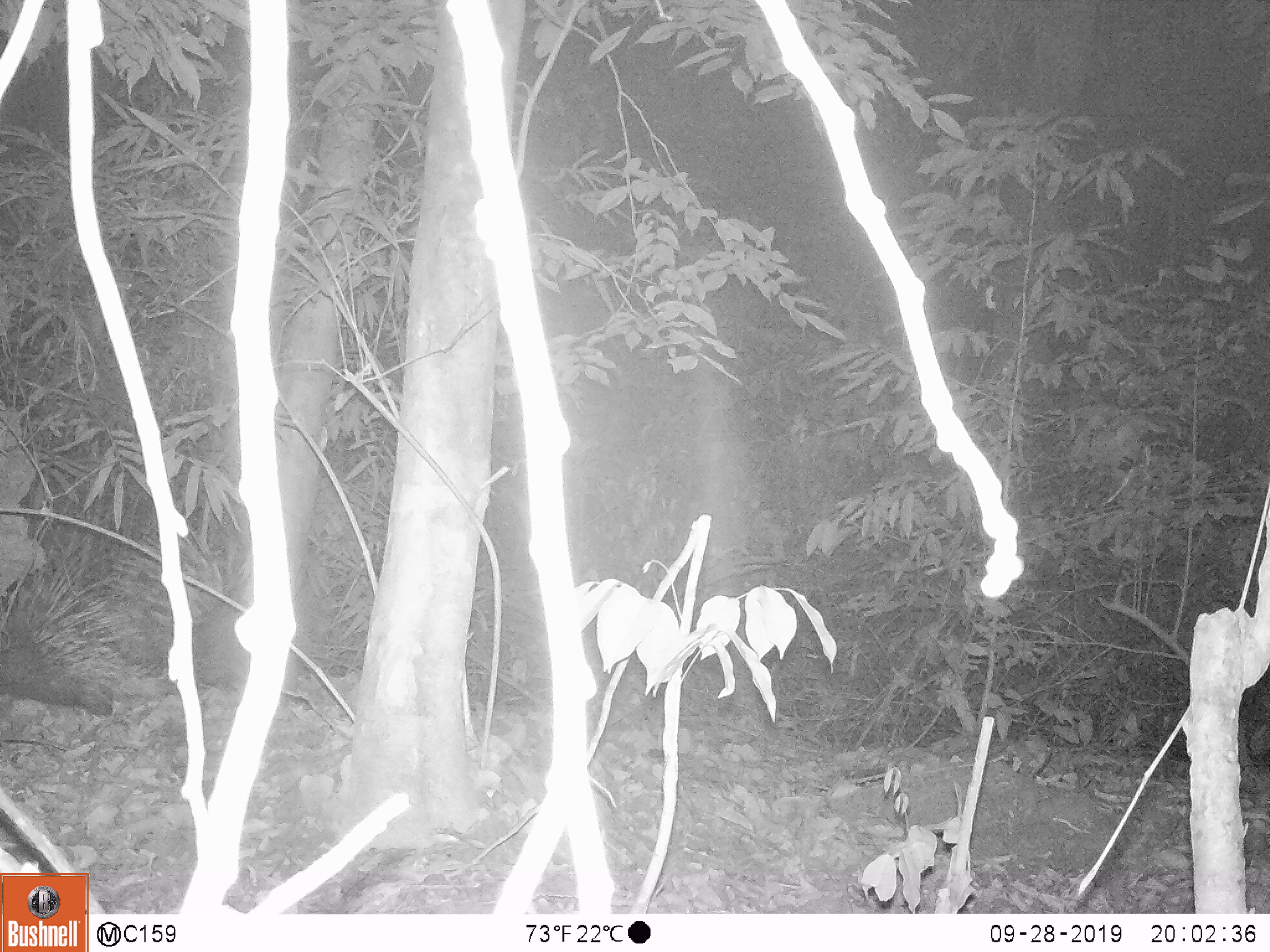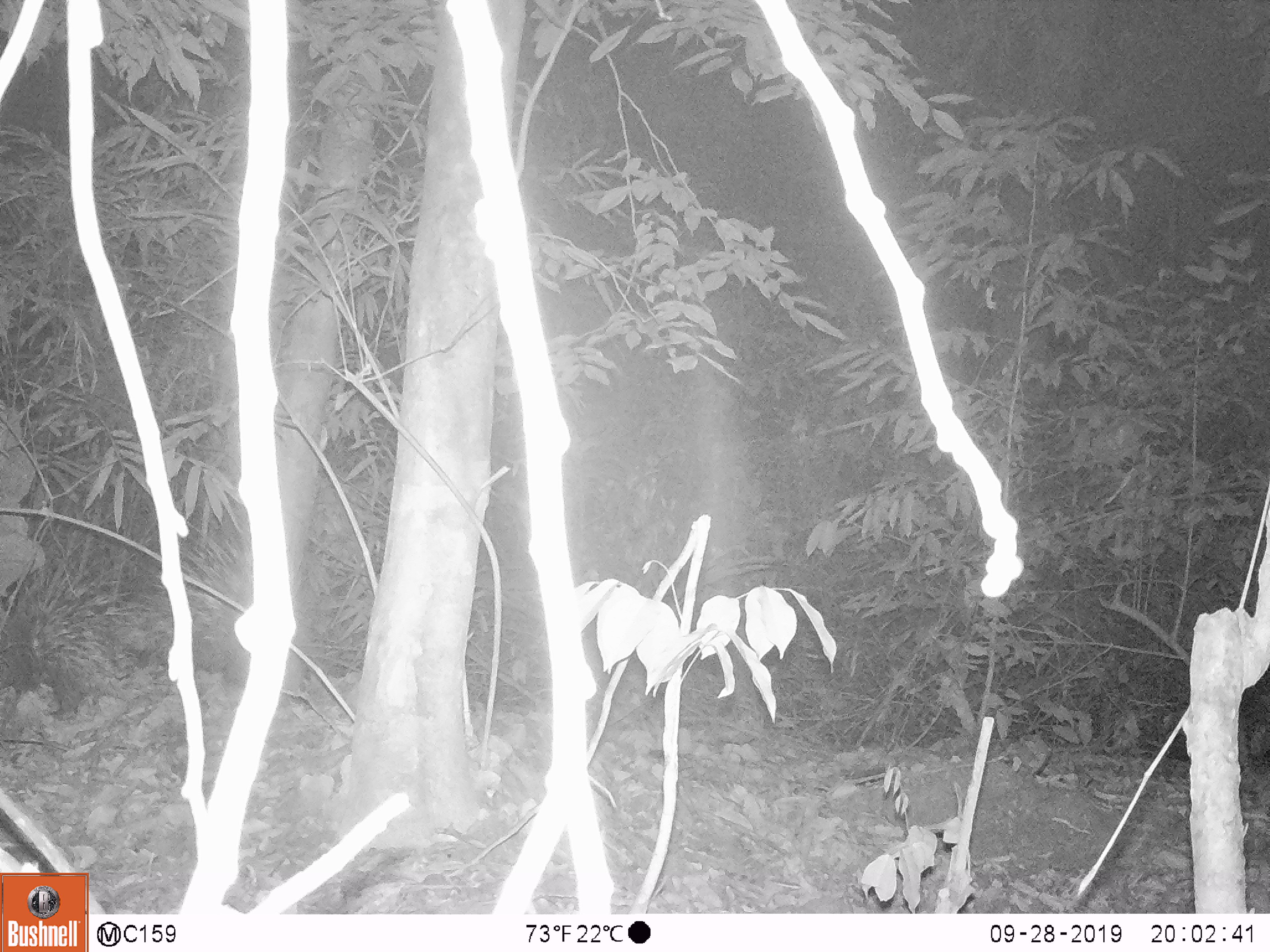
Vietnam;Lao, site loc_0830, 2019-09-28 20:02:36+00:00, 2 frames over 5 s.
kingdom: Animalia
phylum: Chordata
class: Mammalia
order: Rodentia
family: Hystricidae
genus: Hystrix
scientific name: Hystrix brachyura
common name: malayan porcupine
Malayan porcupine (Hystrix brachyura). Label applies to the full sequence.